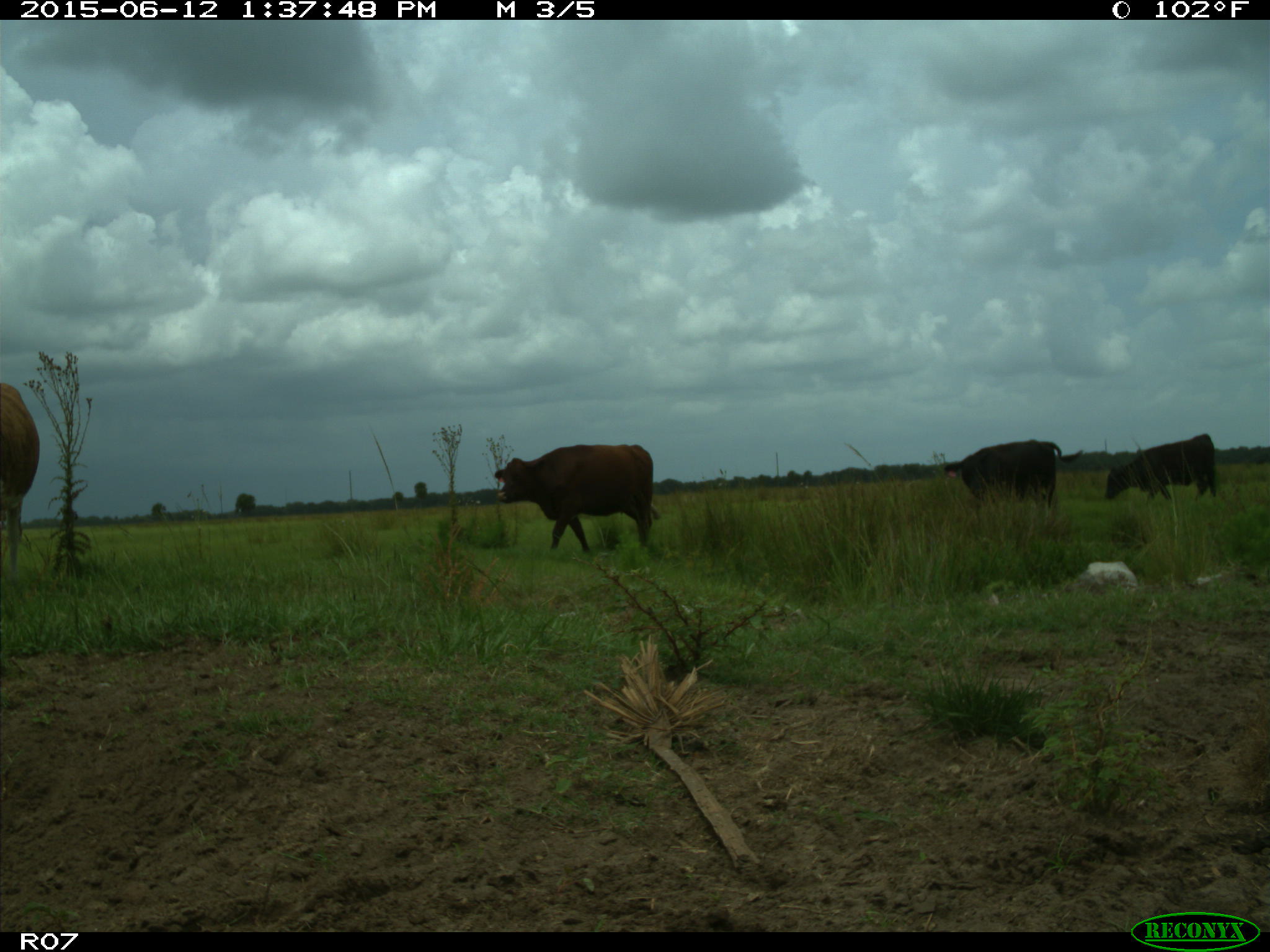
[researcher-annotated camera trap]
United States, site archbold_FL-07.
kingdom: Animalia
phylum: Chordata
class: Mammalia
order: Artiodactyla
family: Bovidae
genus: Bos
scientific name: Bos taurus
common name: domestic cow